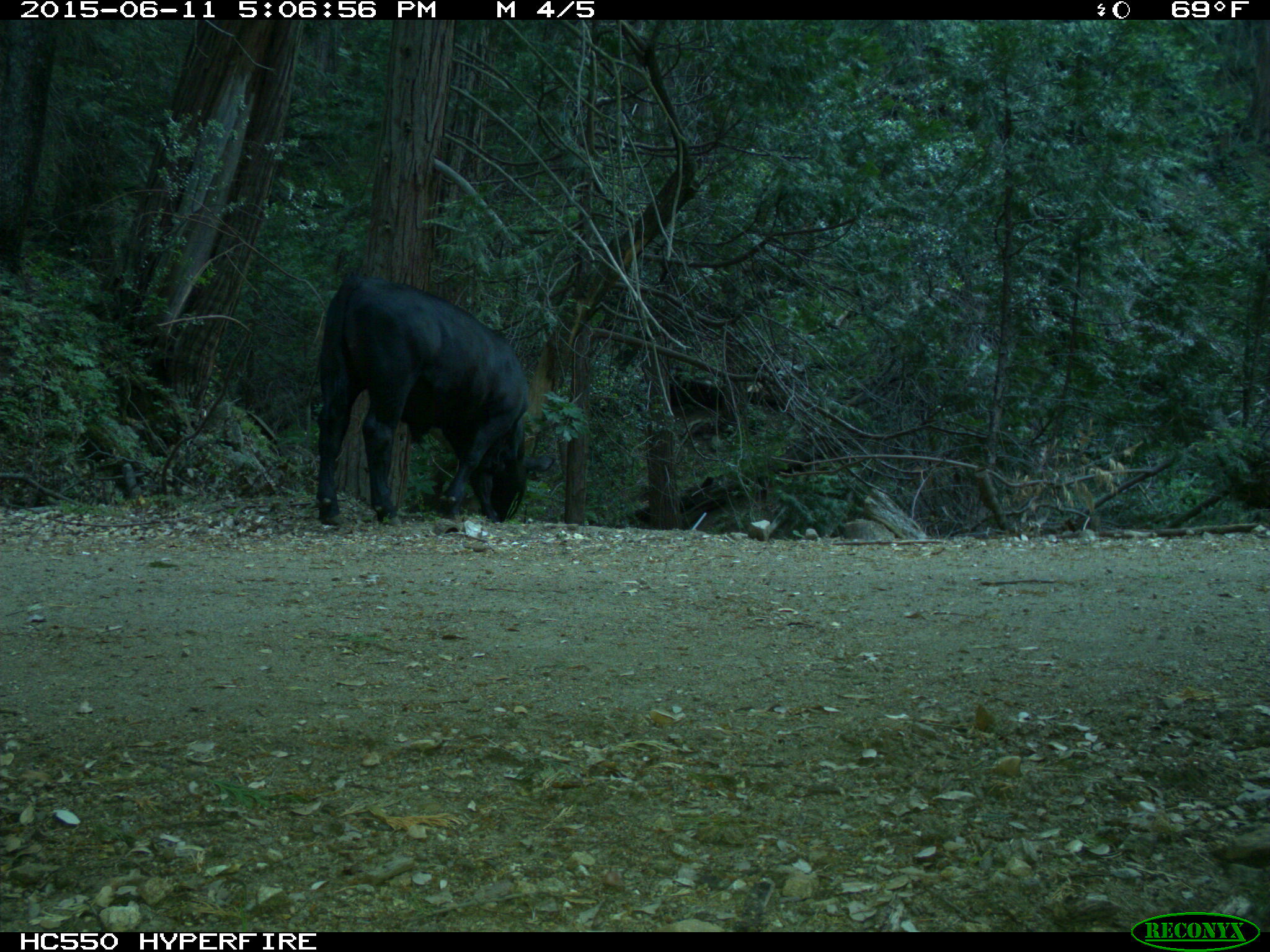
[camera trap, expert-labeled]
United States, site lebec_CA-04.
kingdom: Animalia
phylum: Chordata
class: Mammalia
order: Artiodactyla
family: Bovidae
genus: Bos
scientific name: Bos taurus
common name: domestic cow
Bos taurus (domestic cow).